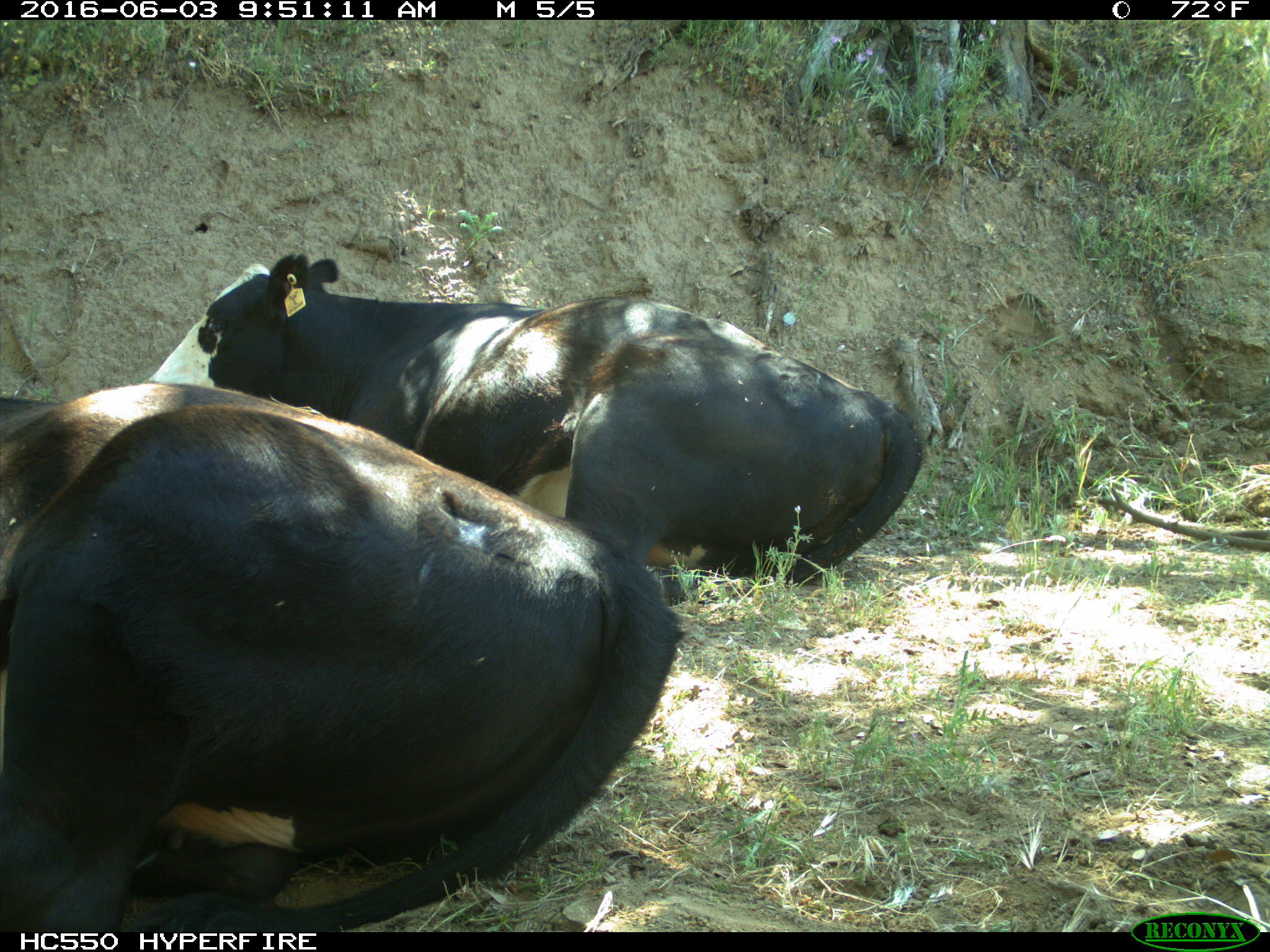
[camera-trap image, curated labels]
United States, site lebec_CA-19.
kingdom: Animalia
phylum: Chordata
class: Mammalia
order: Artiodactyla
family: Bovidae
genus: Bos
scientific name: Bos taurus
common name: domestic cow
Bos taurus (domestic cow).